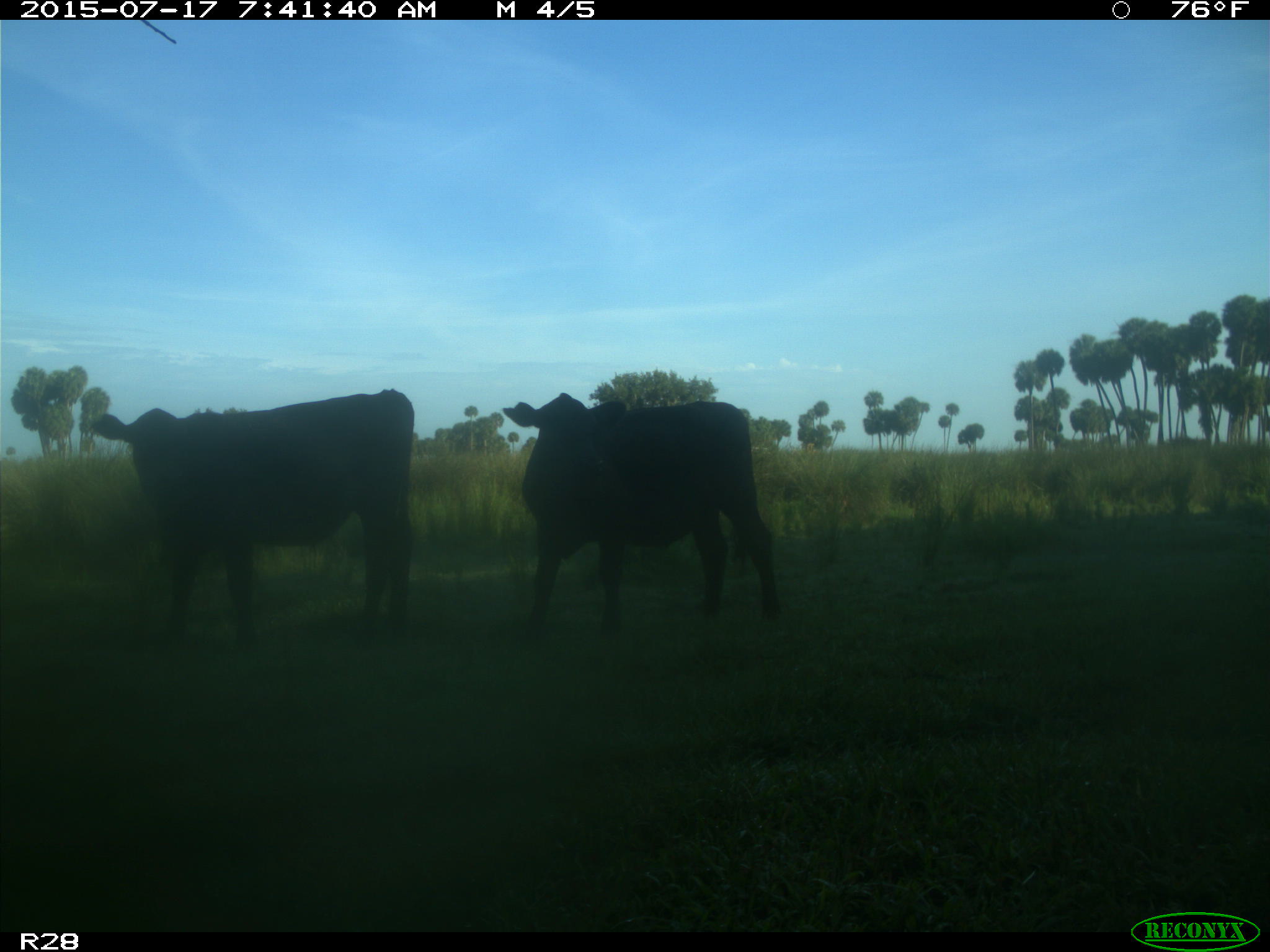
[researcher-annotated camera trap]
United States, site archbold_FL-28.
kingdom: Animalia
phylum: Chordata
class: Mammalia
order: Artiodactyla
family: Bovidae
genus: Bos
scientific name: Bos taurus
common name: domestic cow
Bos taurus (domestic cow).